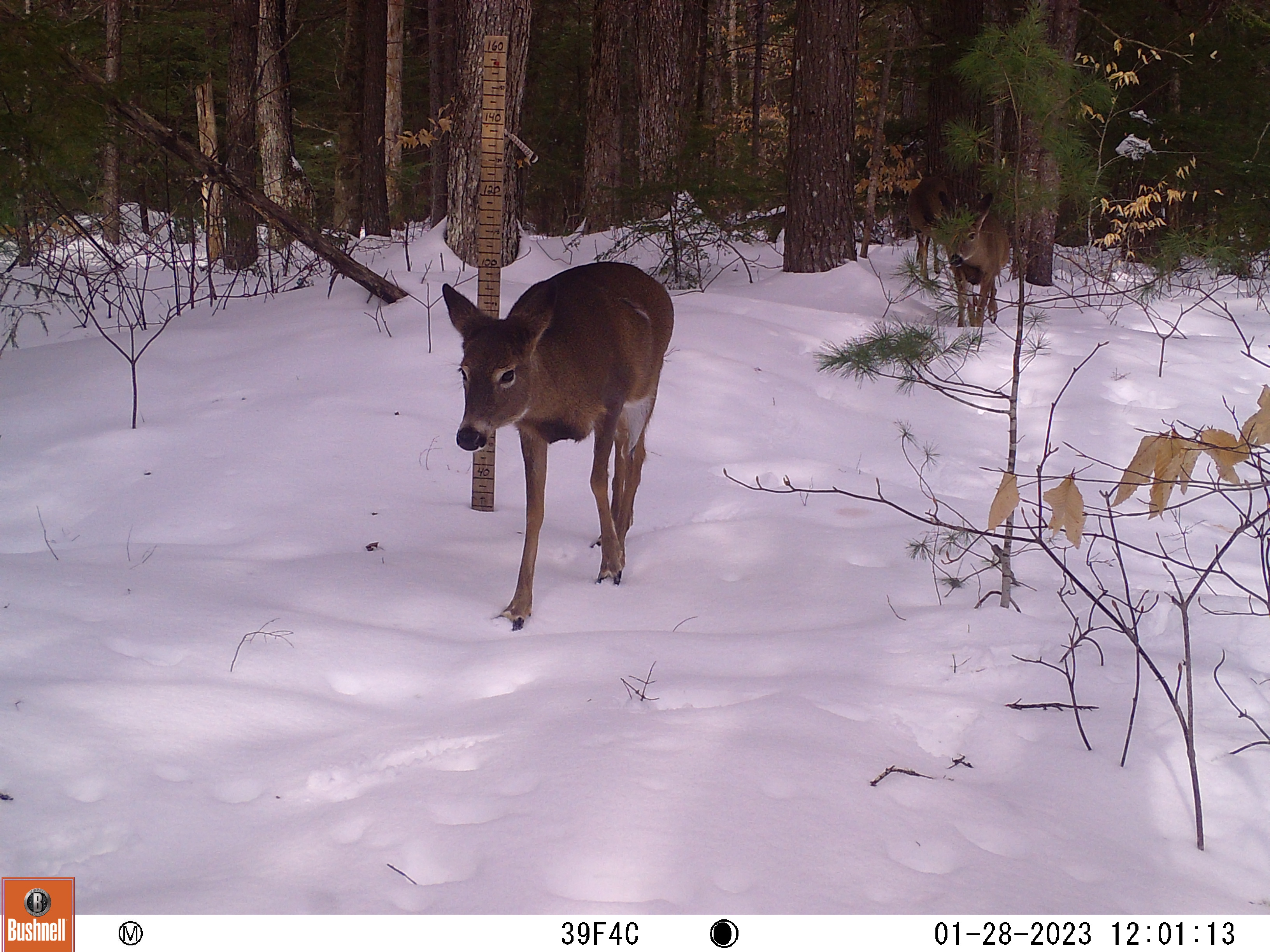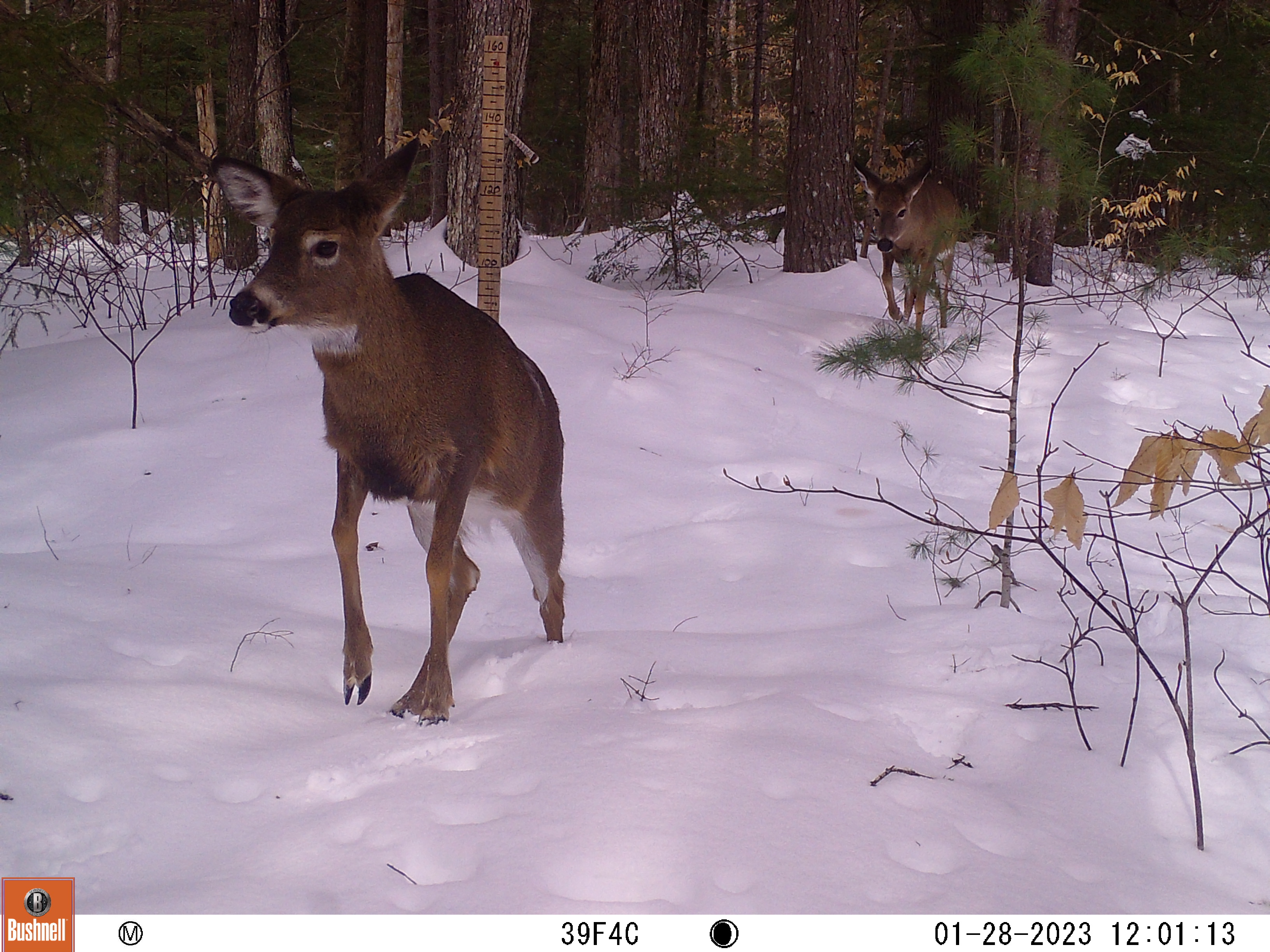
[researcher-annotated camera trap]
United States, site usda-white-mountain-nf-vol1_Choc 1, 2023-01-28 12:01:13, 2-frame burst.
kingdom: Animalia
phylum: Chordata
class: Mammalia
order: Artiodactyla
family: Cervidae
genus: Odocoileus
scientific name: Odocoileus virginianus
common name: white-tailed deer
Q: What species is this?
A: White-tailed deer (Odocoileus virginianus).